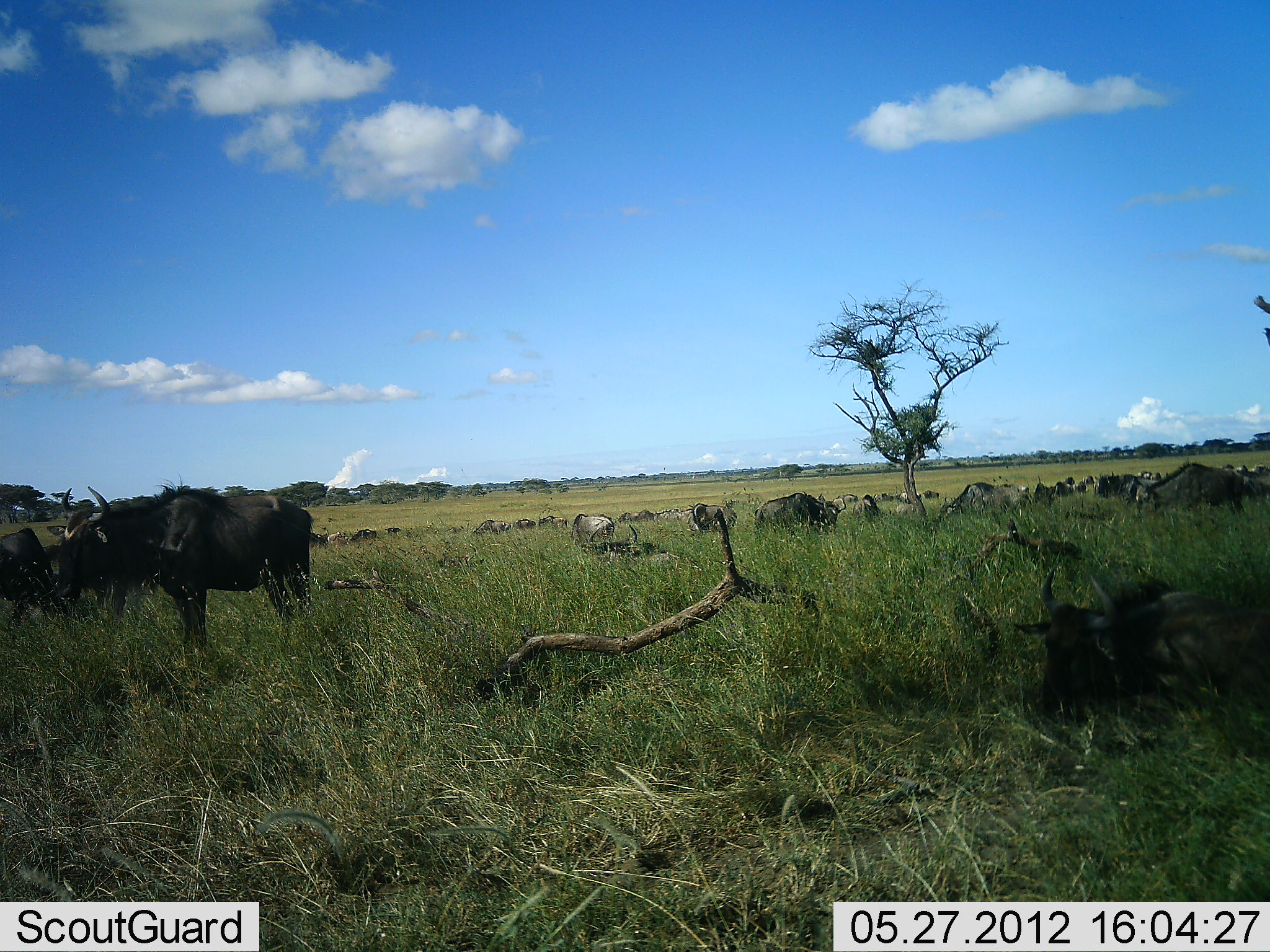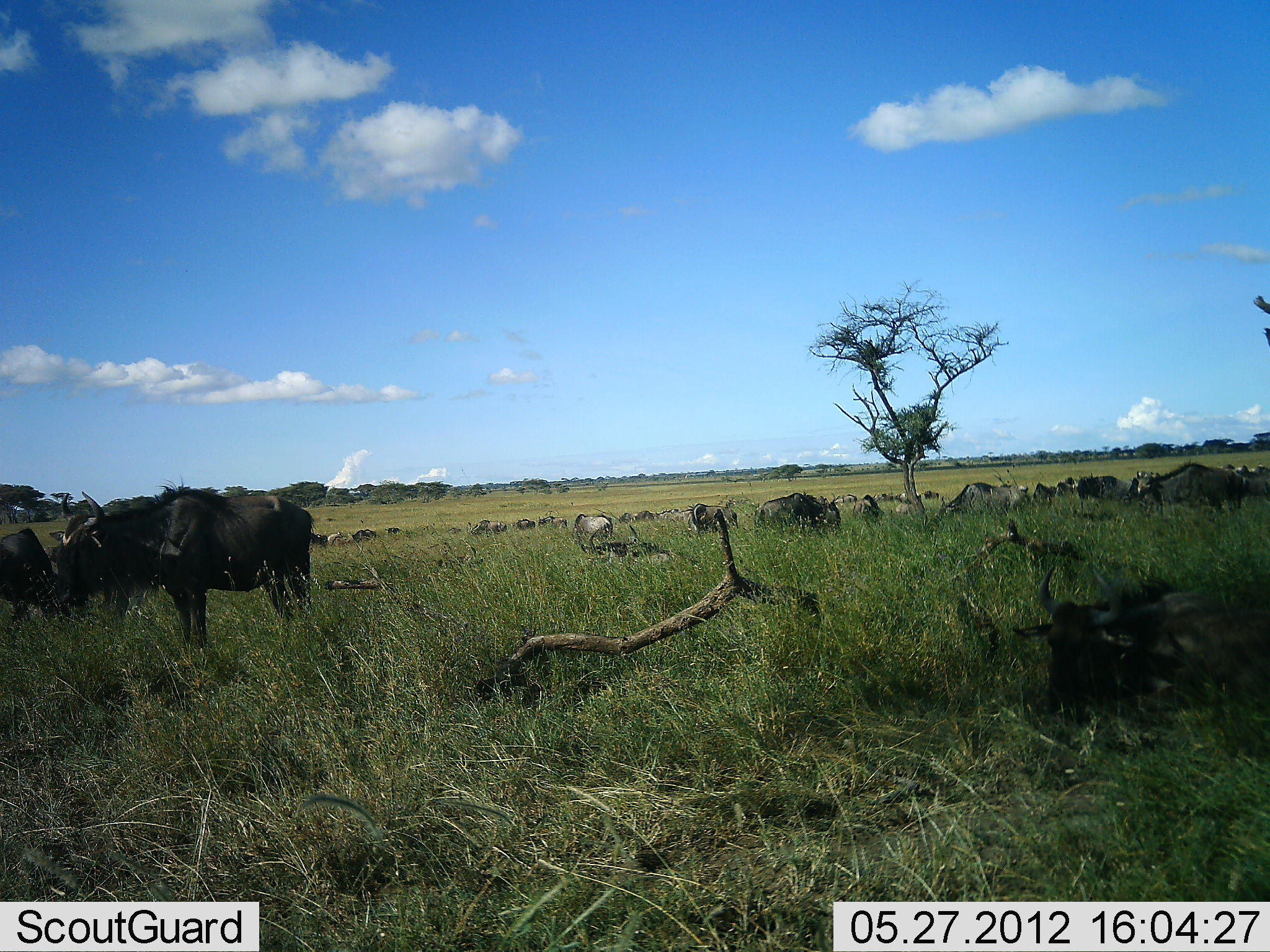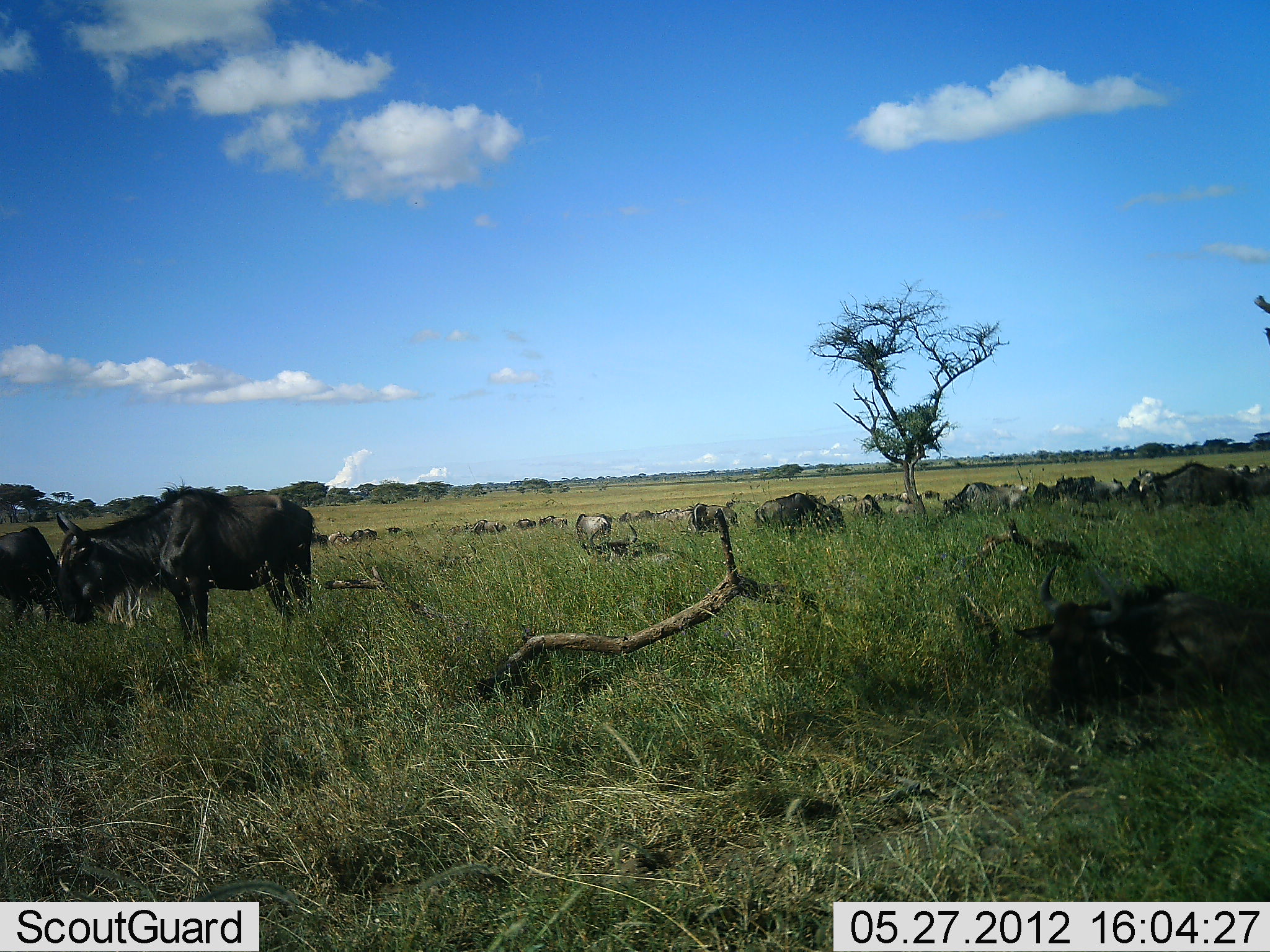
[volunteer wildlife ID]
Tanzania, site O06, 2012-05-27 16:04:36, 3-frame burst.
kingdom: Animalia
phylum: Chordata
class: Mammalia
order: Artiodactyla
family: Bovidae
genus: Connochaetes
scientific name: Connochaetes taurinus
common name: blue wildebeest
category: wildebeest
Wildebeest (blue wildebeest) (Connochaetes taurinus), count 11-50. Behavior (volunteer vote fractions): standing 61%, resting 61%, moving 17%, interacting 6%. Young present (vote fraction): 0%. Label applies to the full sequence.